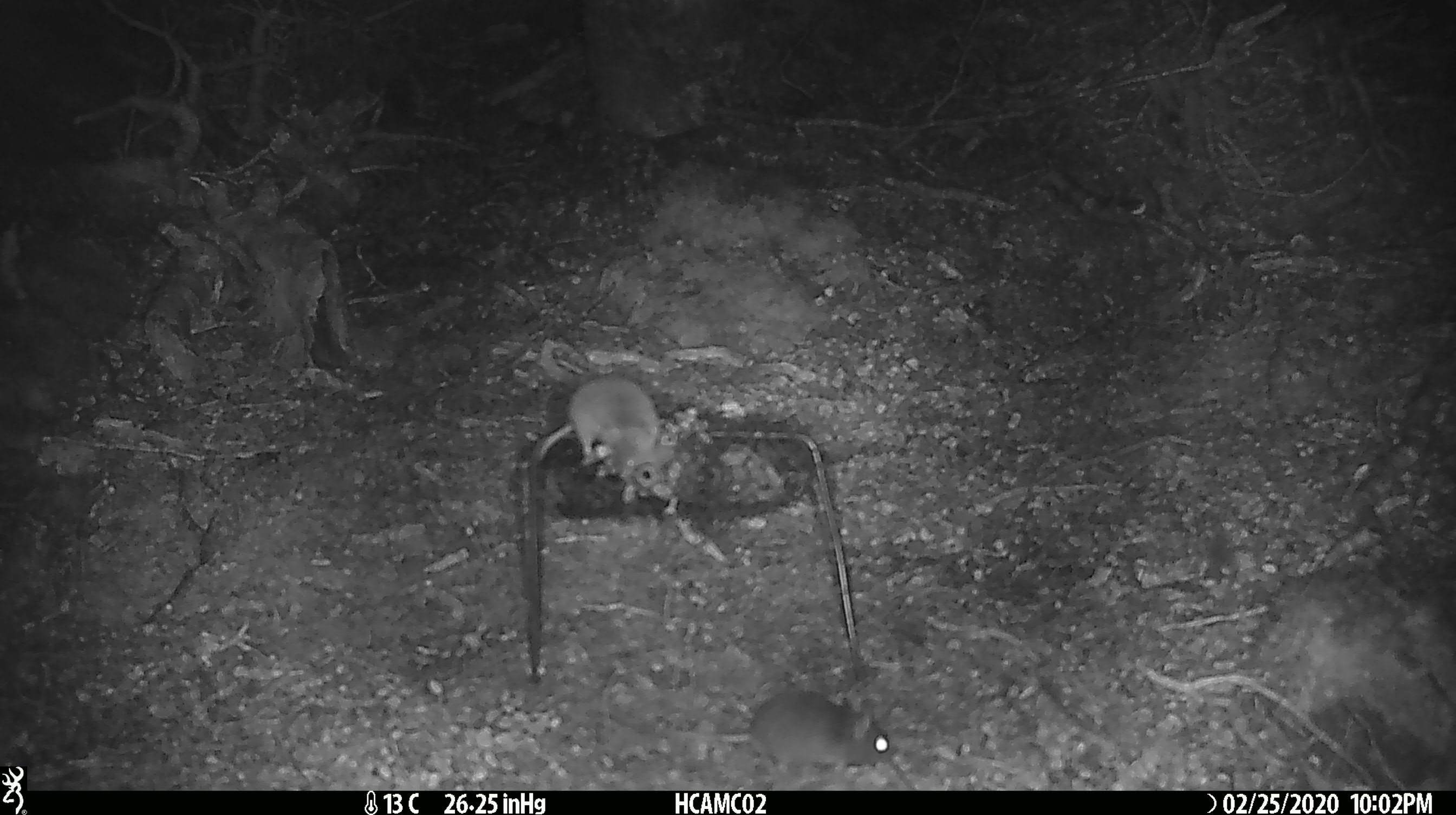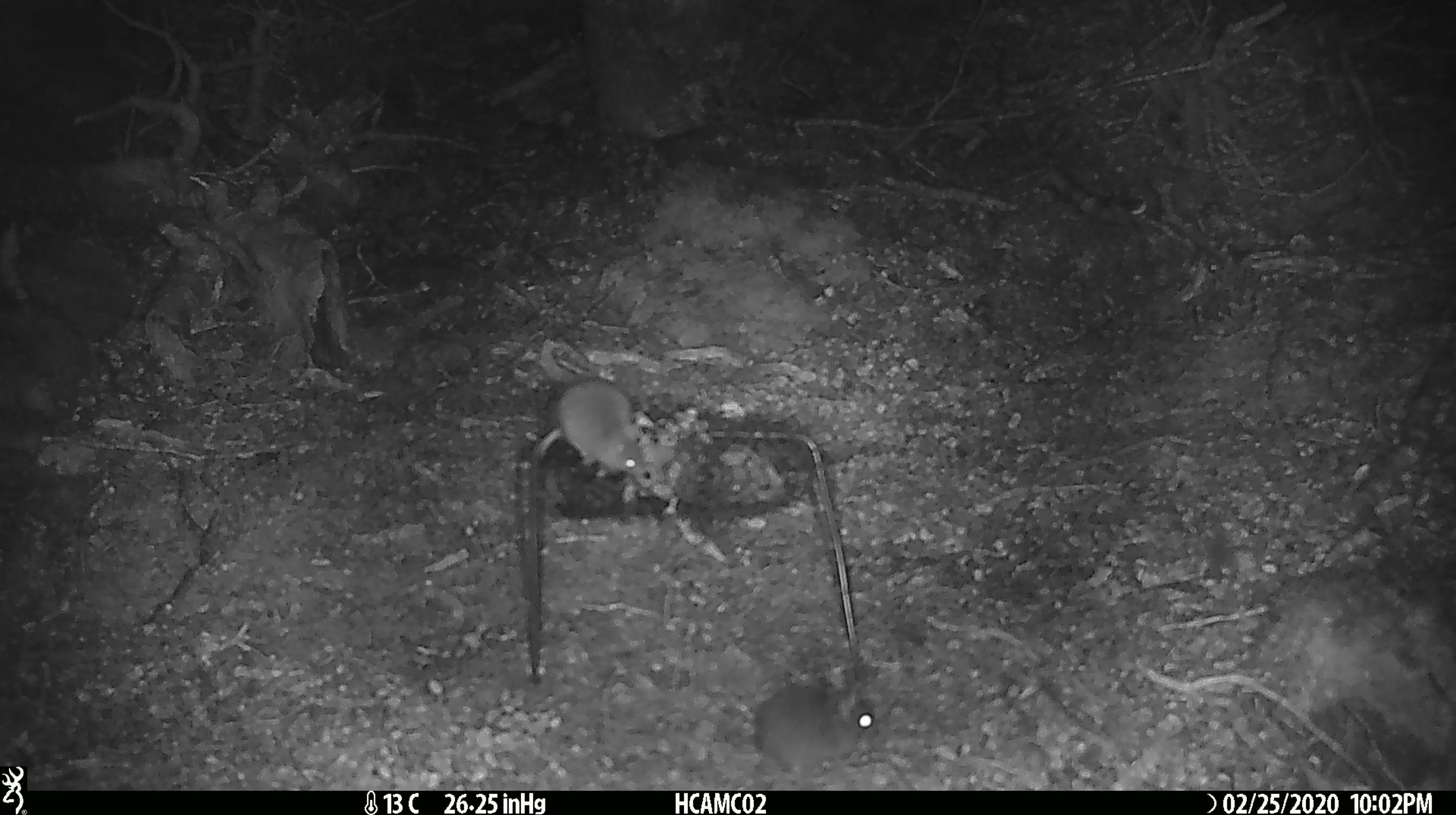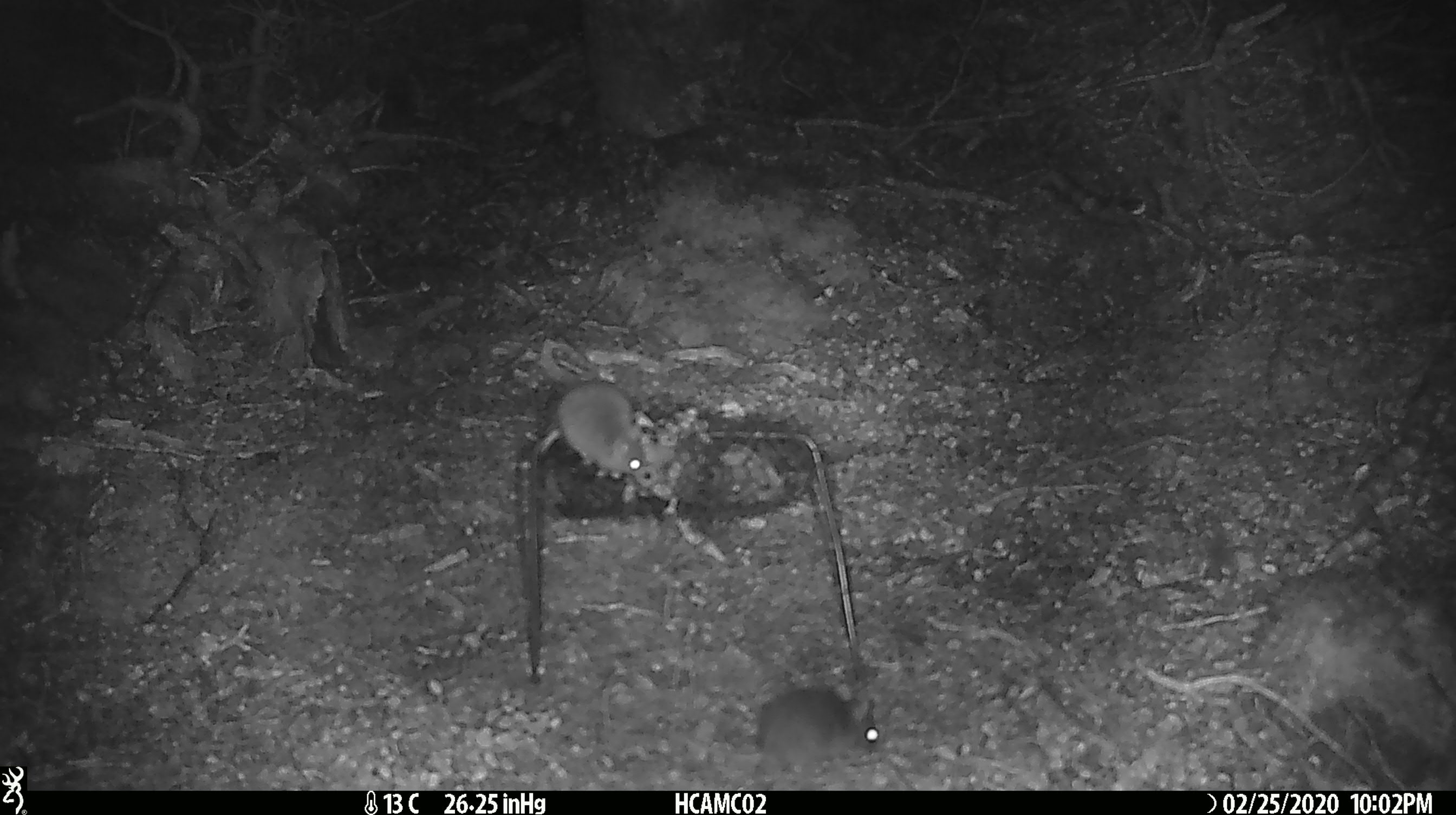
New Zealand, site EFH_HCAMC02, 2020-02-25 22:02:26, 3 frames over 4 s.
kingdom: Animalia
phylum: Chordata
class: Mammalia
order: Rodentia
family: Muridae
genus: Mus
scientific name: Mus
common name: mouse